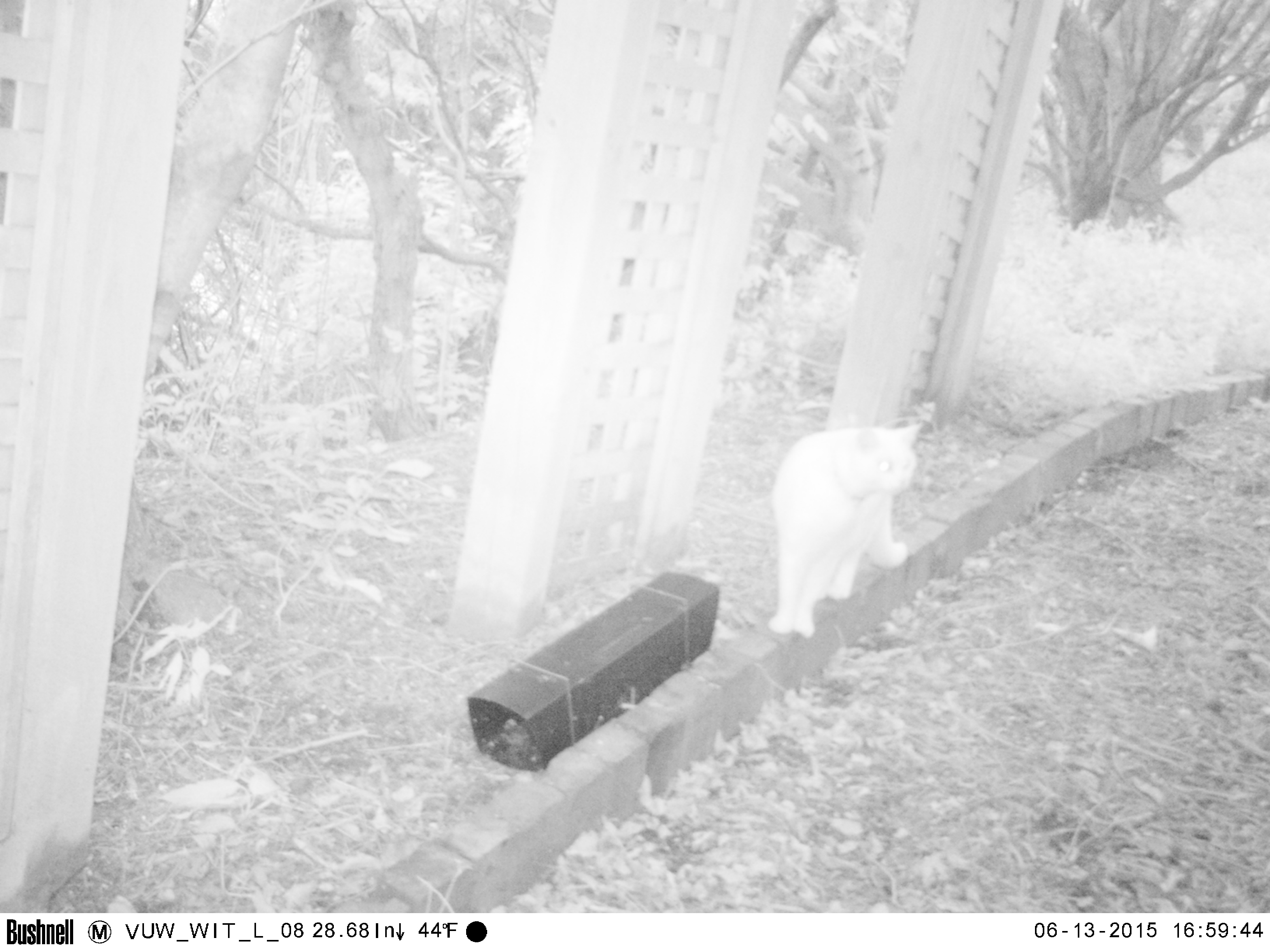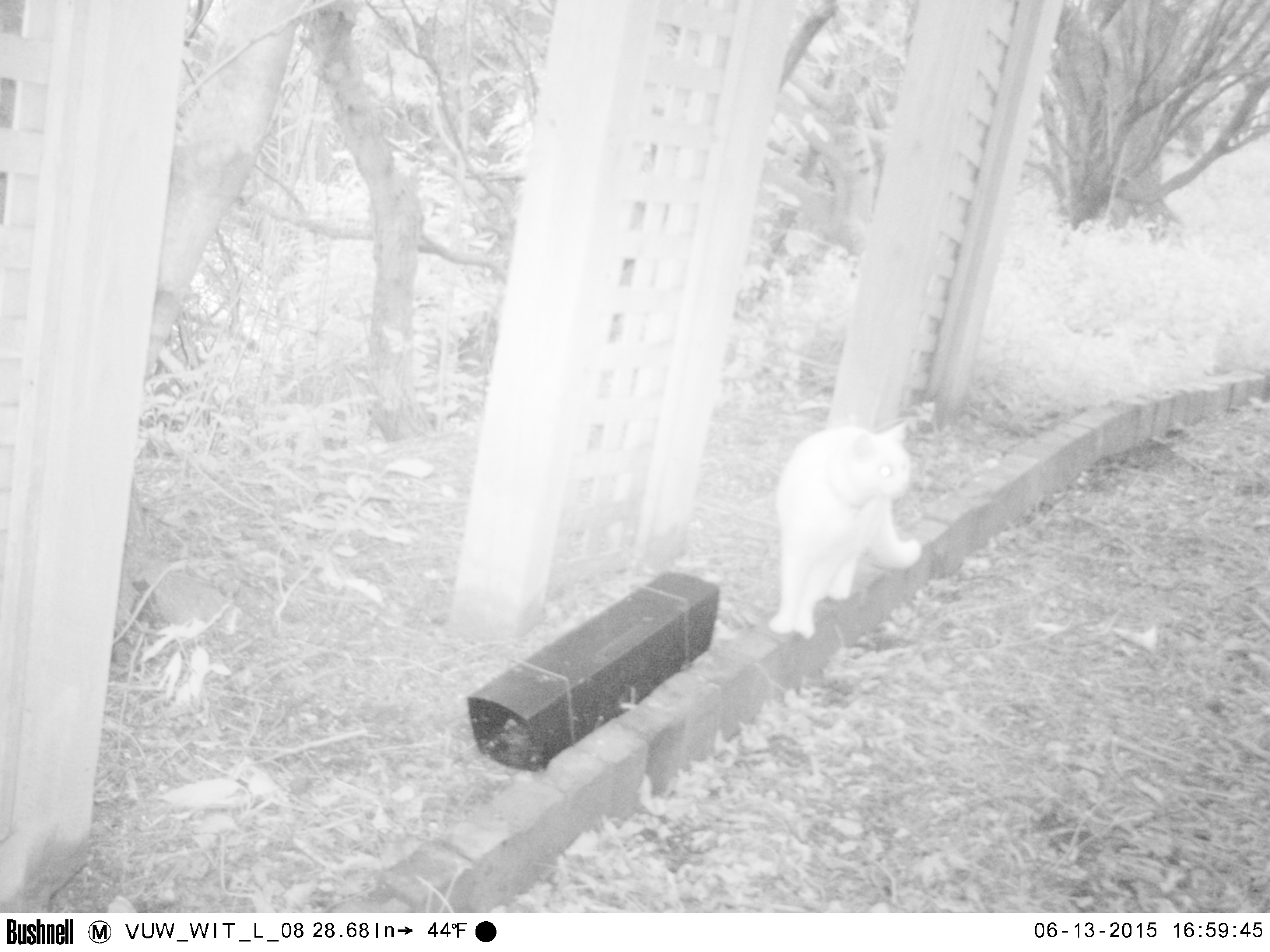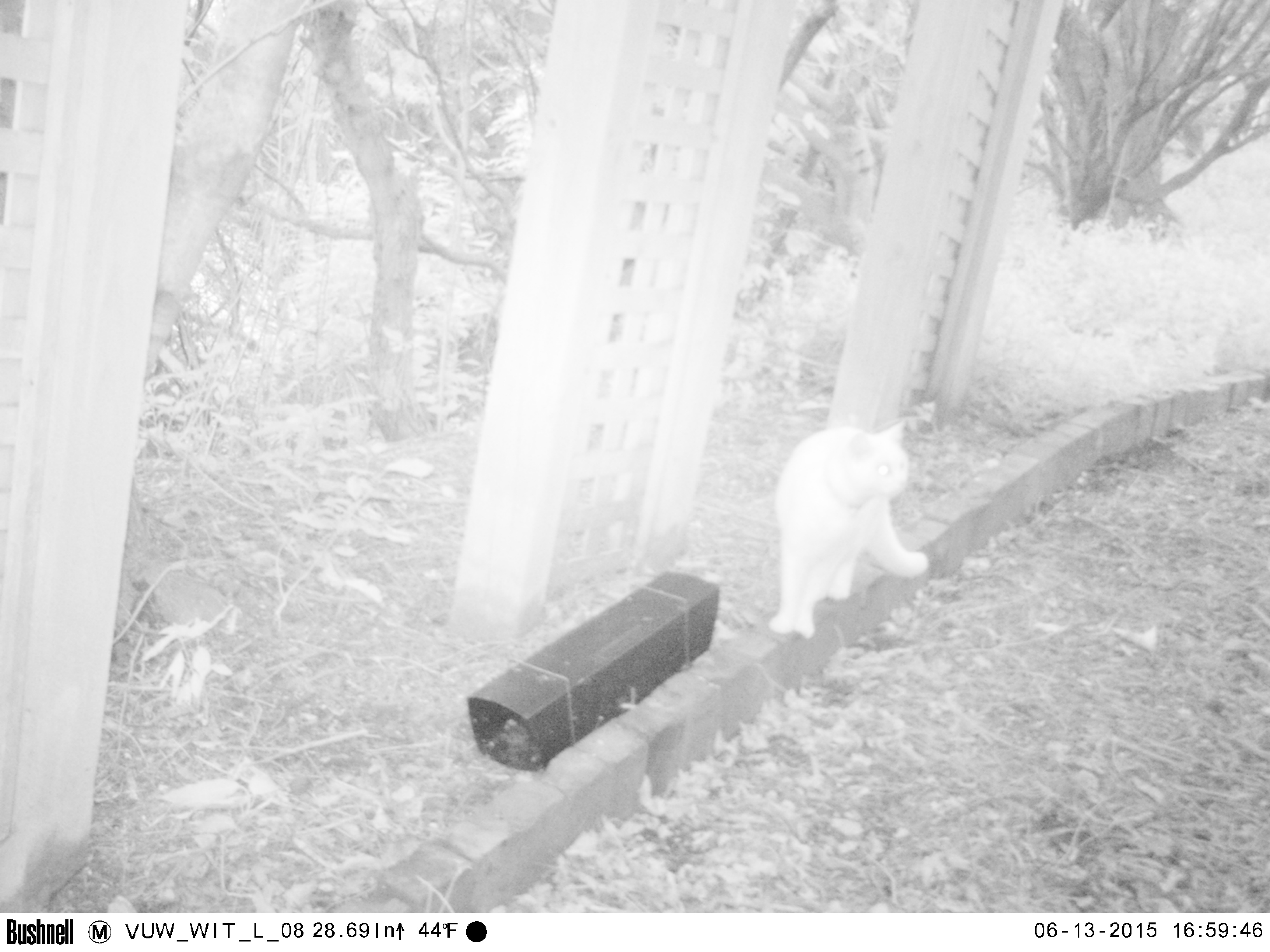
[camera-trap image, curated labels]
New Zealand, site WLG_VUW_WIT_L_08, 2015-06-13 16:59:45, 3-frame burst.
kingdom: Animalia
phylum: Chordata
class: Mammalia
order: Carnivora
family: Felidae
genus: Felis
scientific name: Felis catus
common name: domestic cat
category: cat